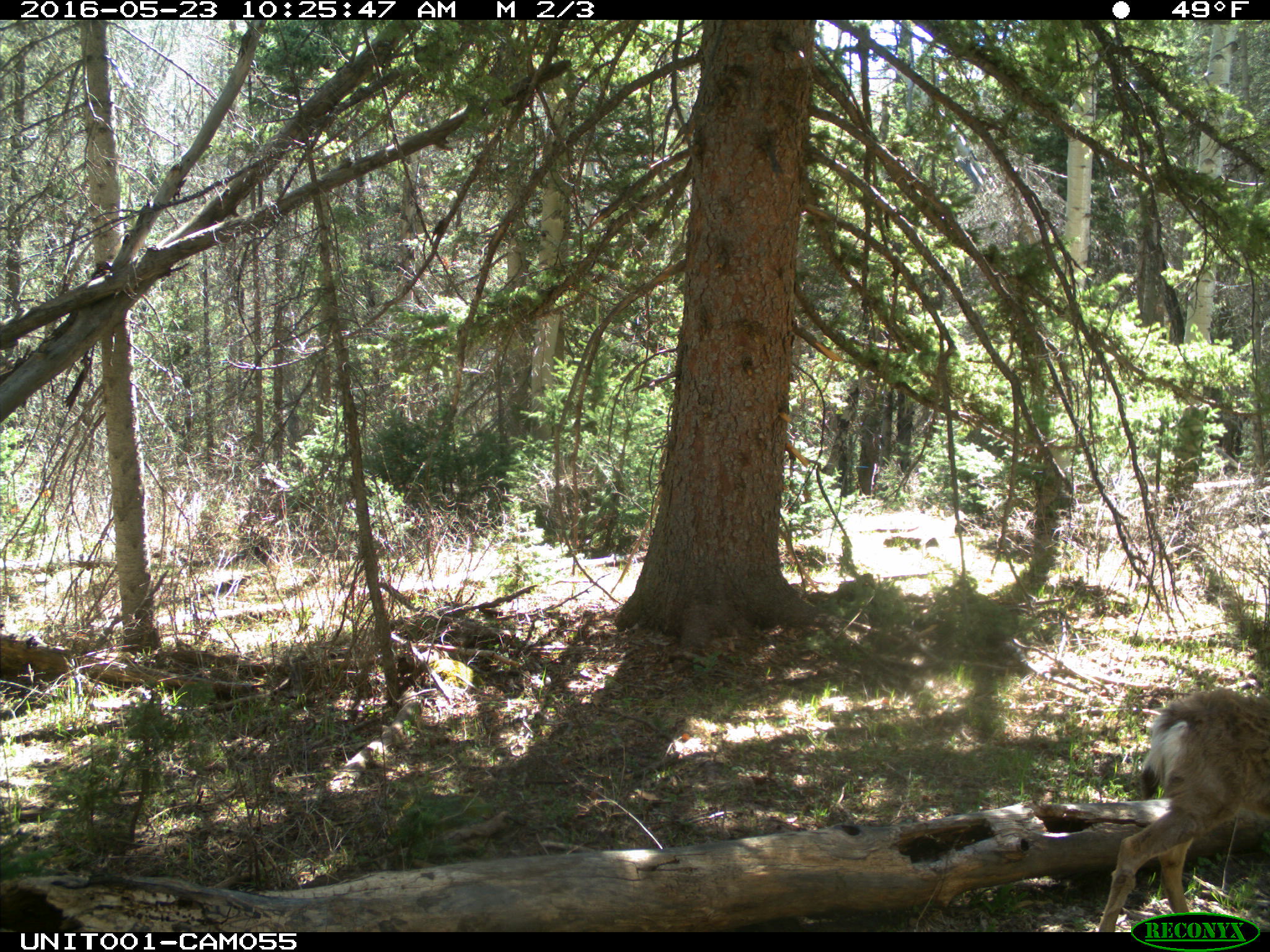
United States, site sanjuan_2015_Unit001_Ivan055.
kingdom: Animalia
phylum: Chordata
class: Mammalia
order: Artiodactyla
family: Cervidae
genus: Odocoileus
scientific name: Odocoileus hemionus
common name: mule deer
Odocoileus hemionus (mule deer).